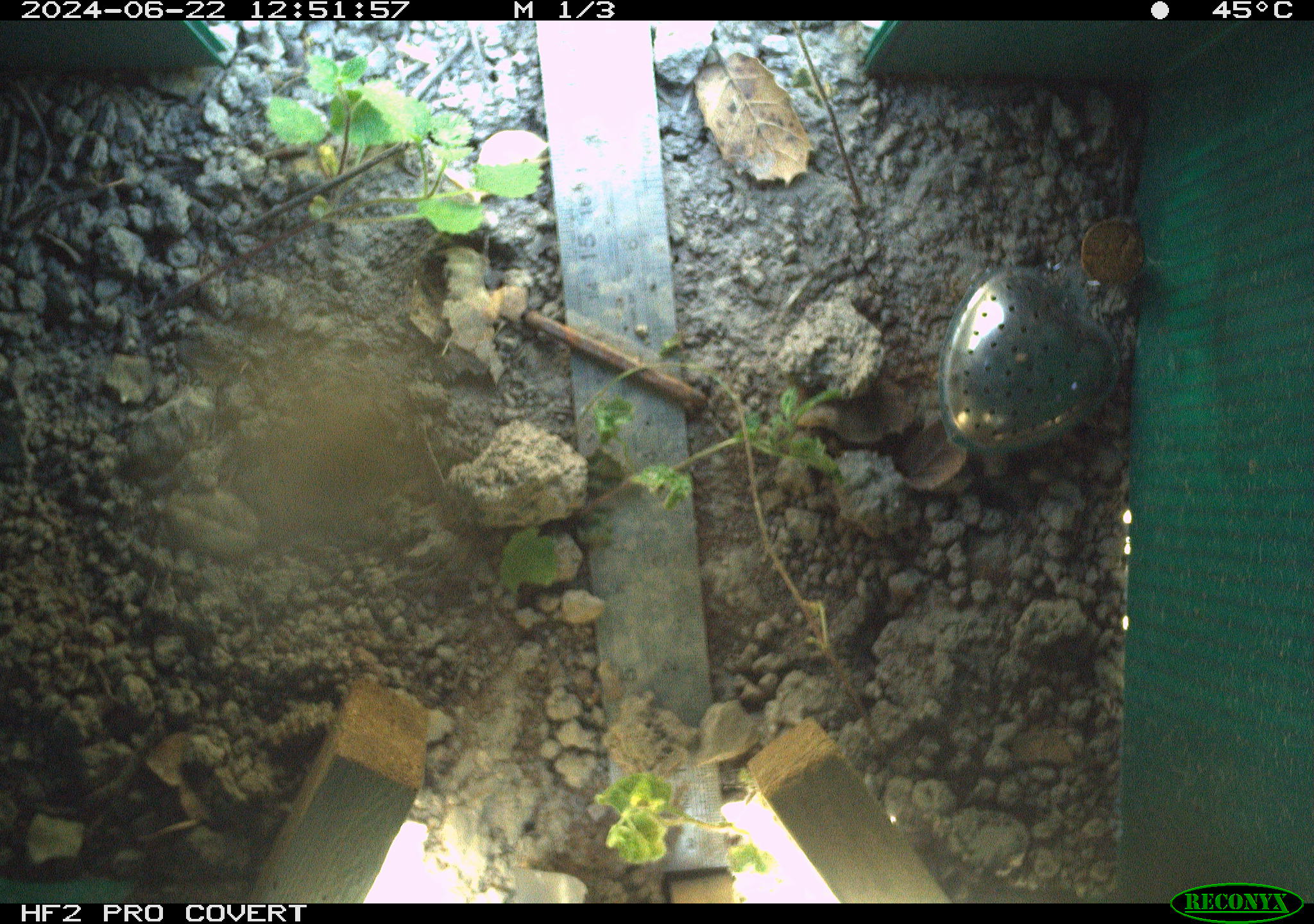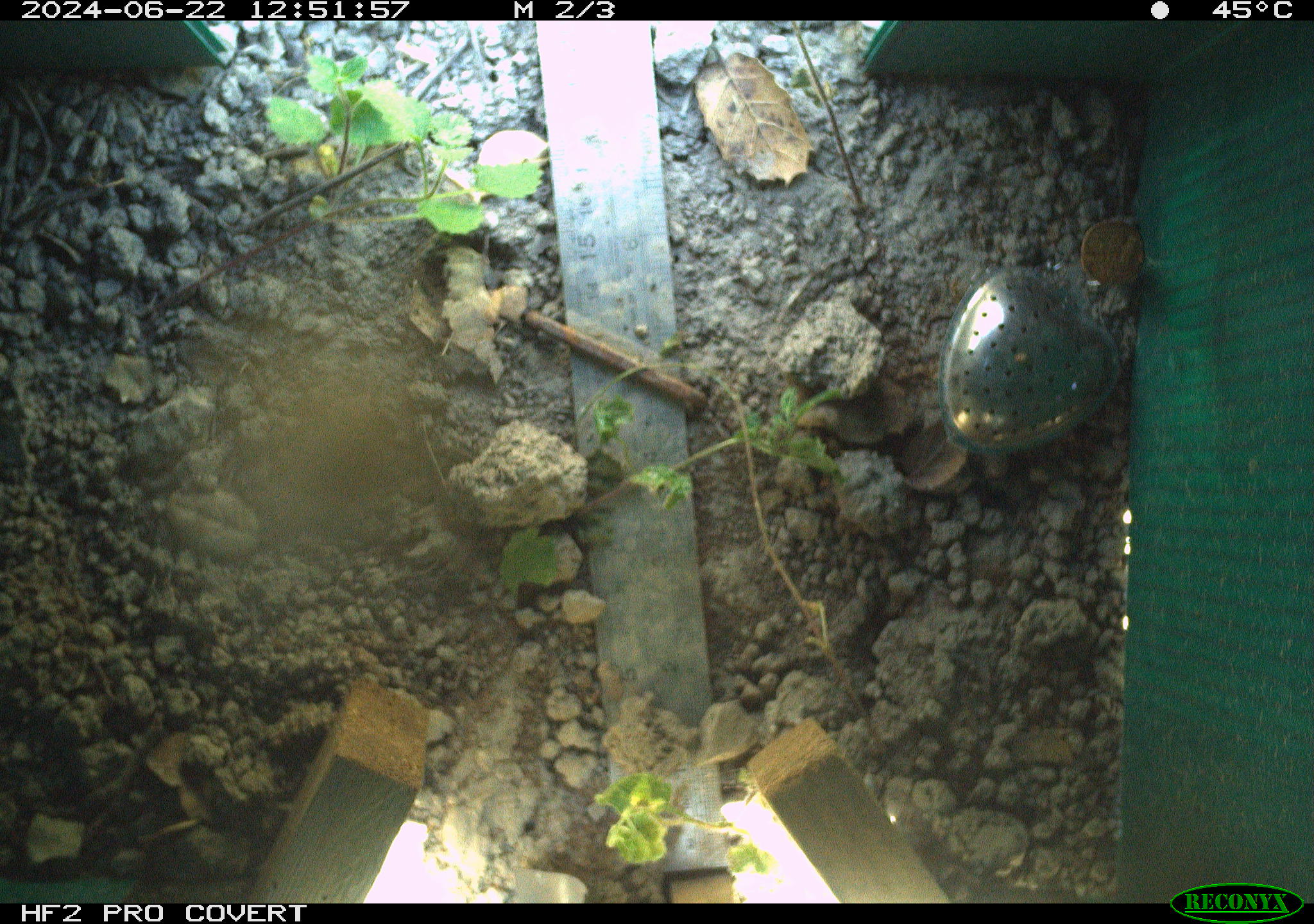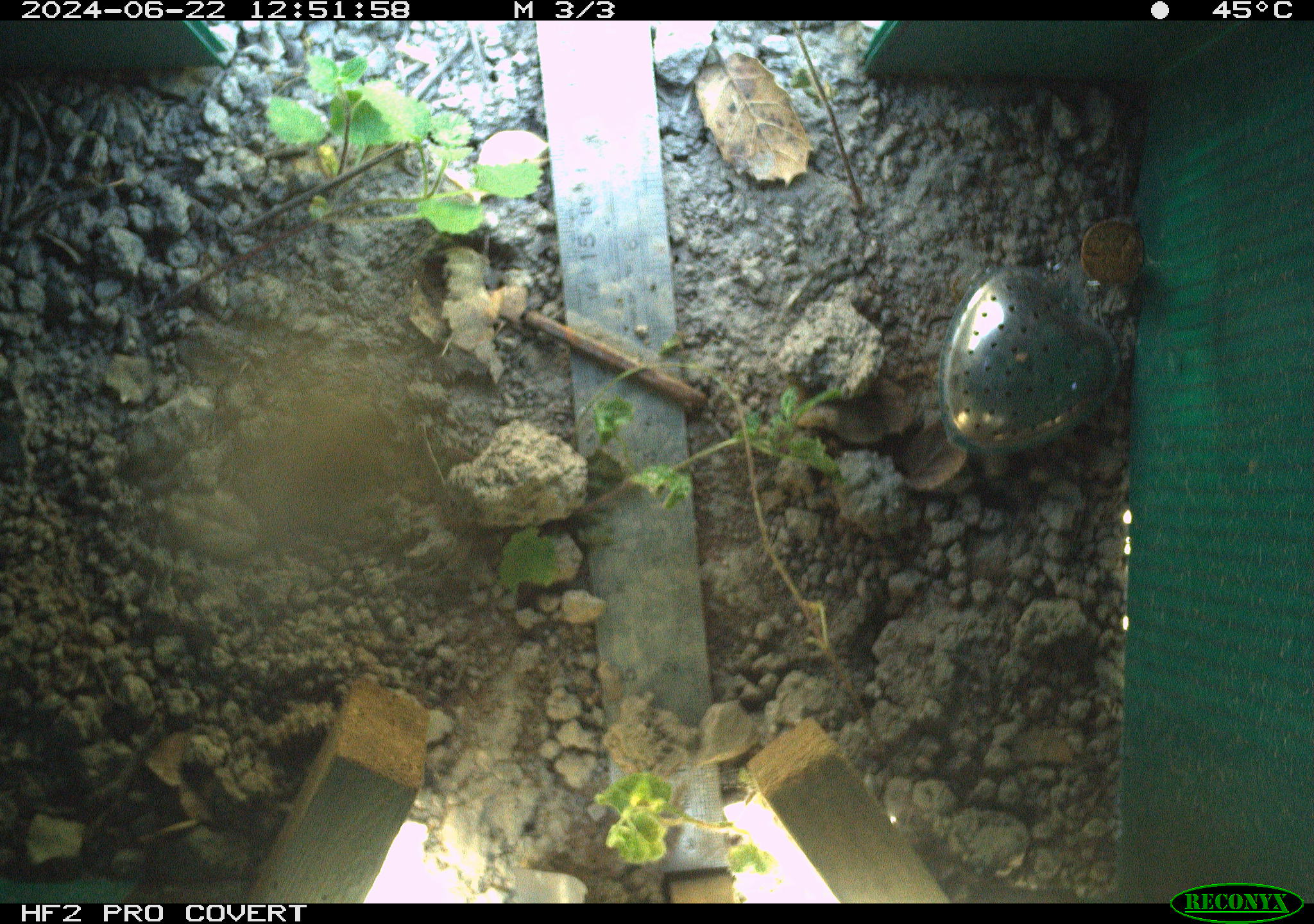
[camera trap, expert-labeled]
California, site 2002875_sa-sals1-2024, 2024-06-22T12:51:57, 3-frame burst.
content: unidentified animal